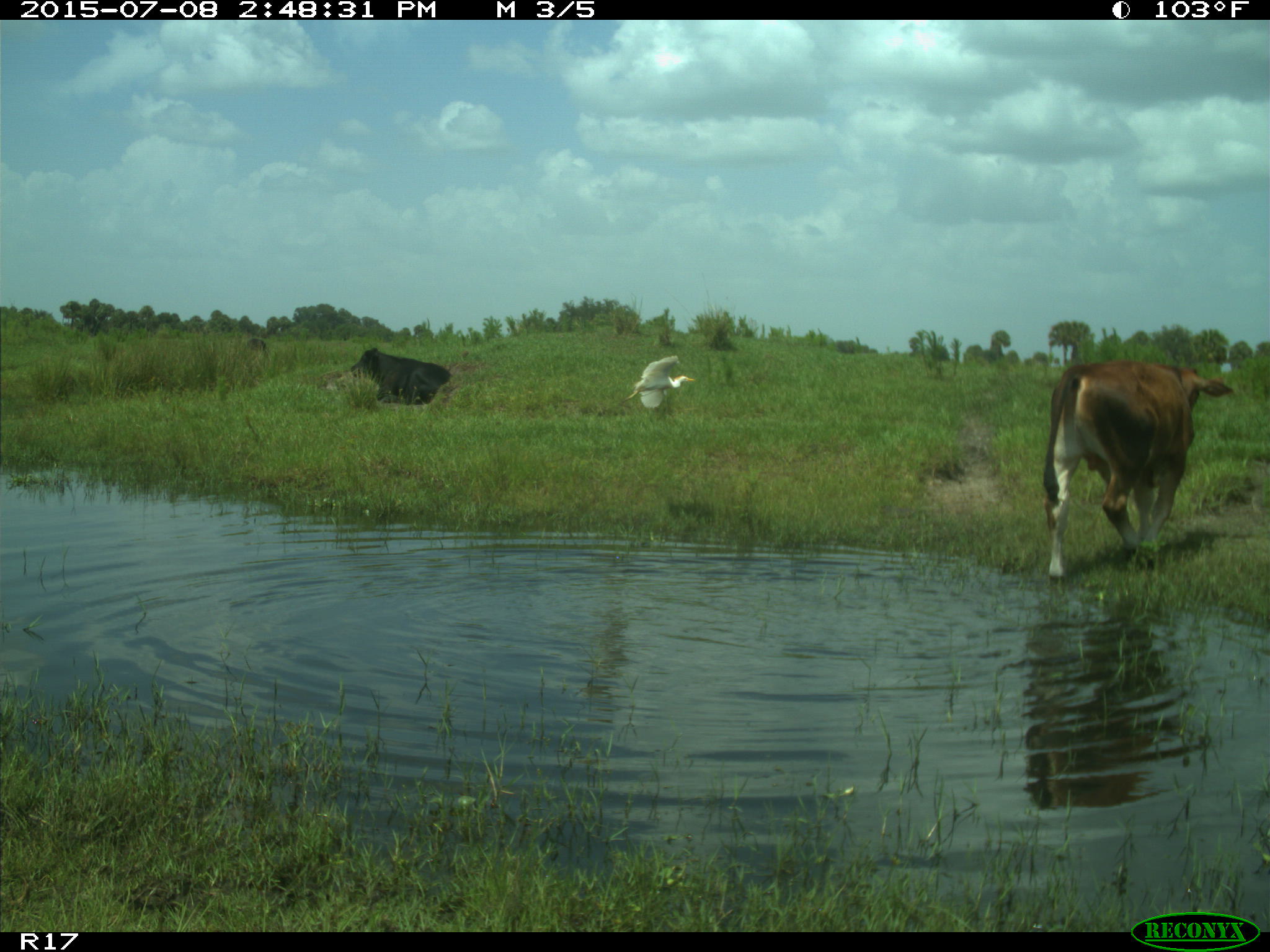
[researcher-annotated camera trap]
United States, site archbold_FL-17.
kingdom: Animalia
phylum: Chordata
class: Mammalia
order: Artiodactyla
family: Bovidae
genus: Bos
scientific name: Bos taurus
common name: domestic cow